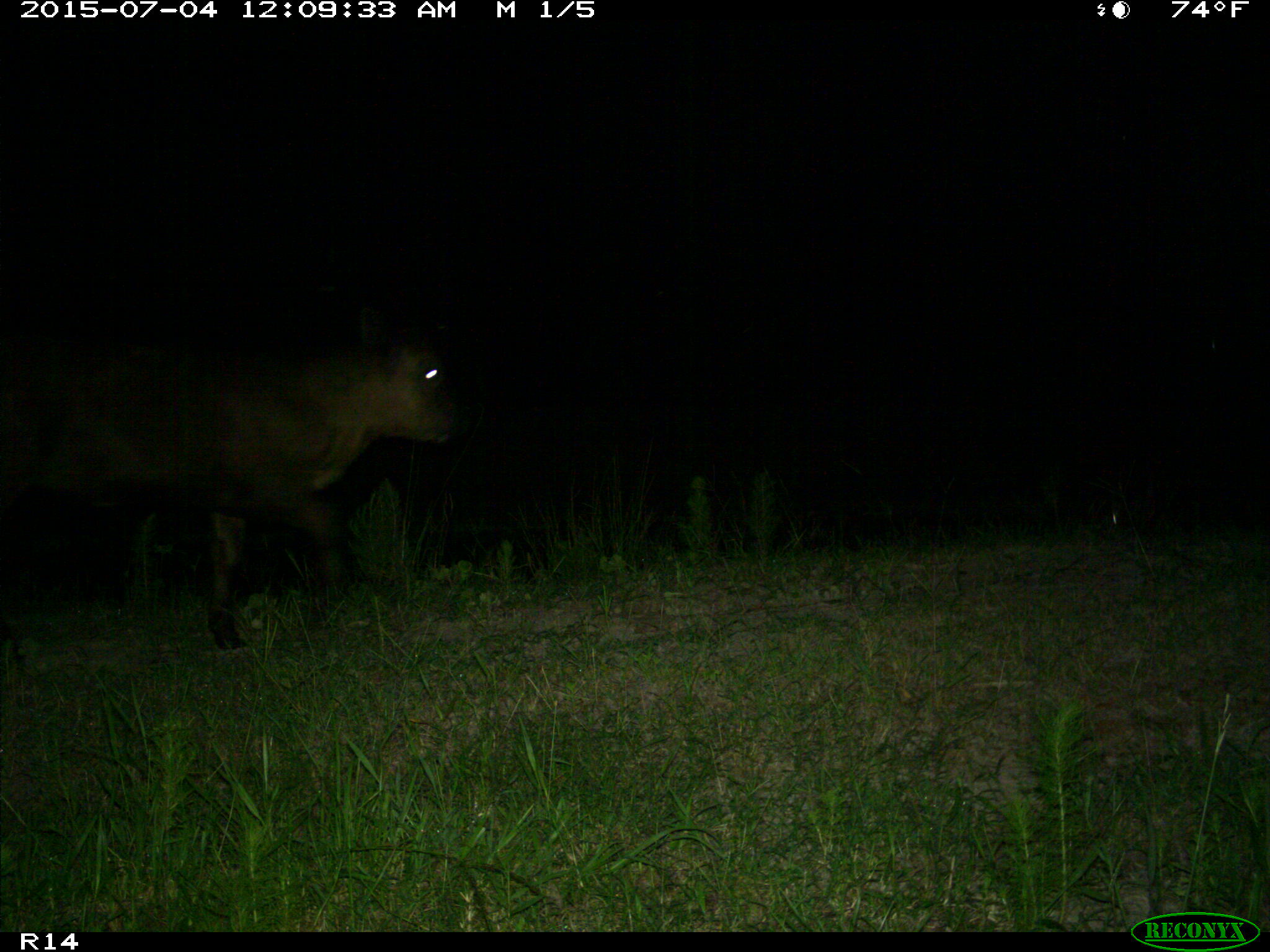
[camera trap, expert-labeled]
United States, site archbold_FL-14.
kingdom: Animalia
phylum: Chordata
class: Mammalia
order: Artiodactyla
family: Bovidae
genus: Bos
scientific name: Bos taurus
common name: domestic cow